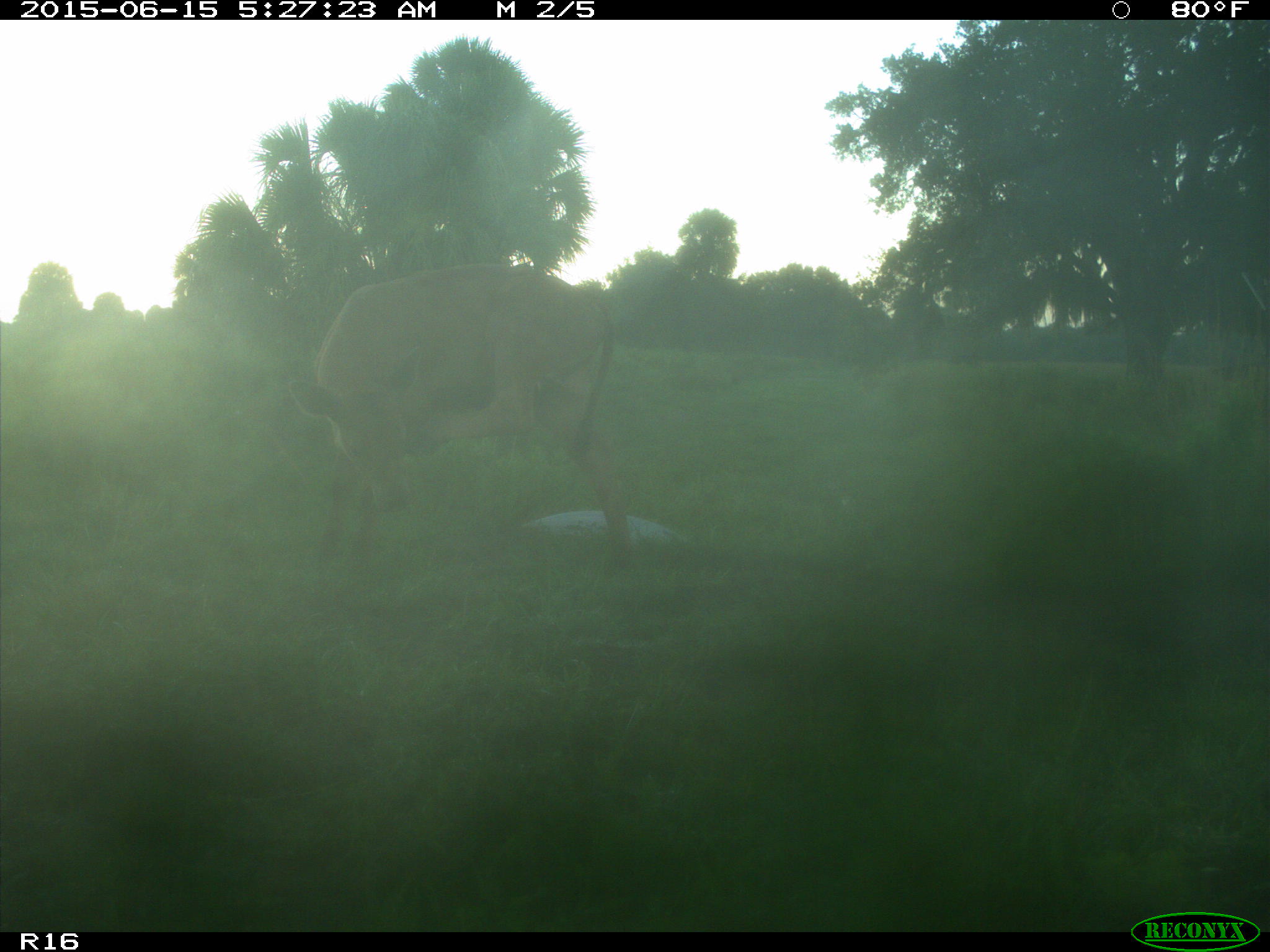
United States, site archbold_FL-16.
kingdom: Animalia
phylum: Chordata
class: Mammalia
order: Artiodactyla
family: Bovidae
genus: Bos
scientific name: Bos taurus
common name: domestic cow